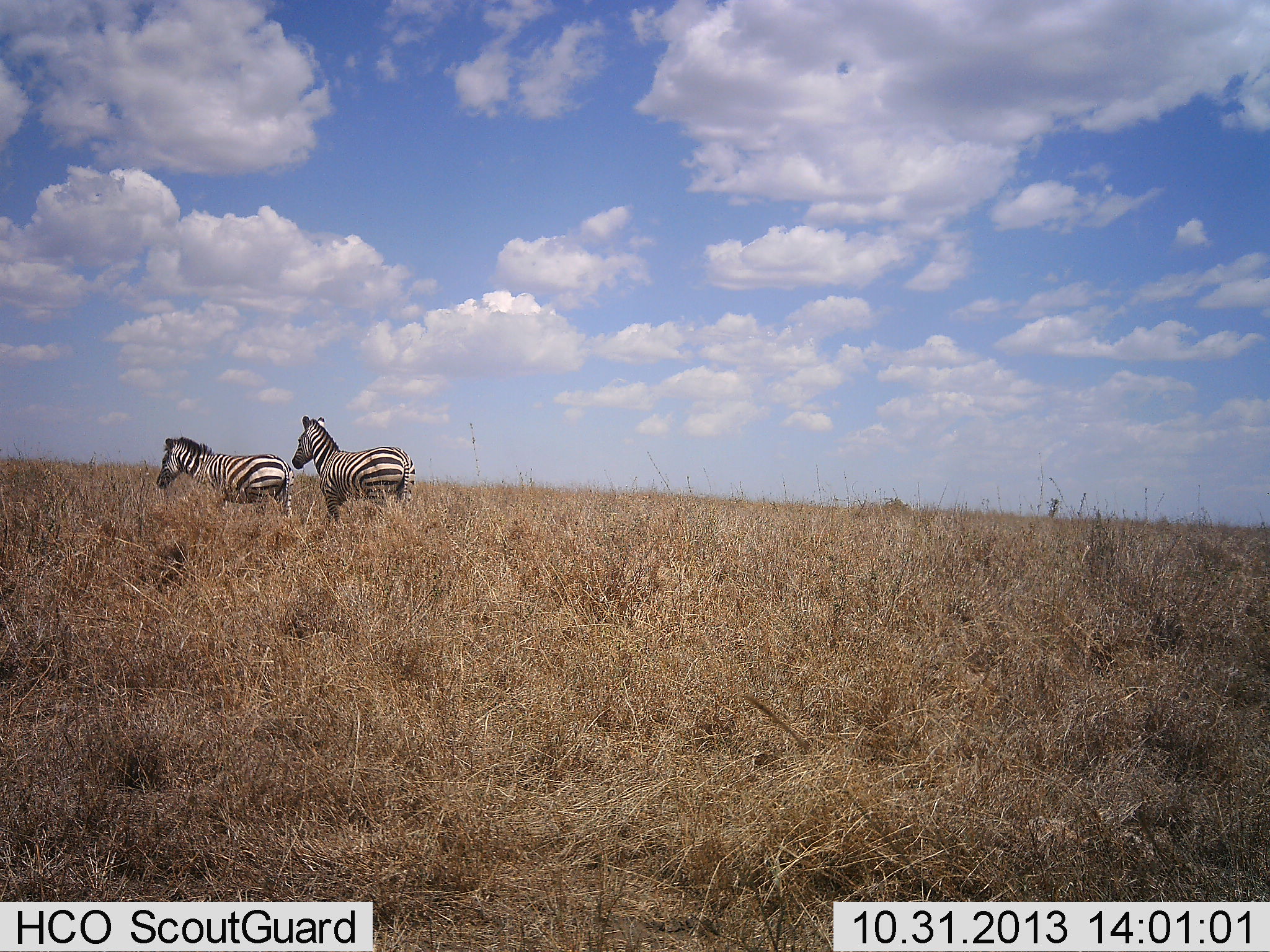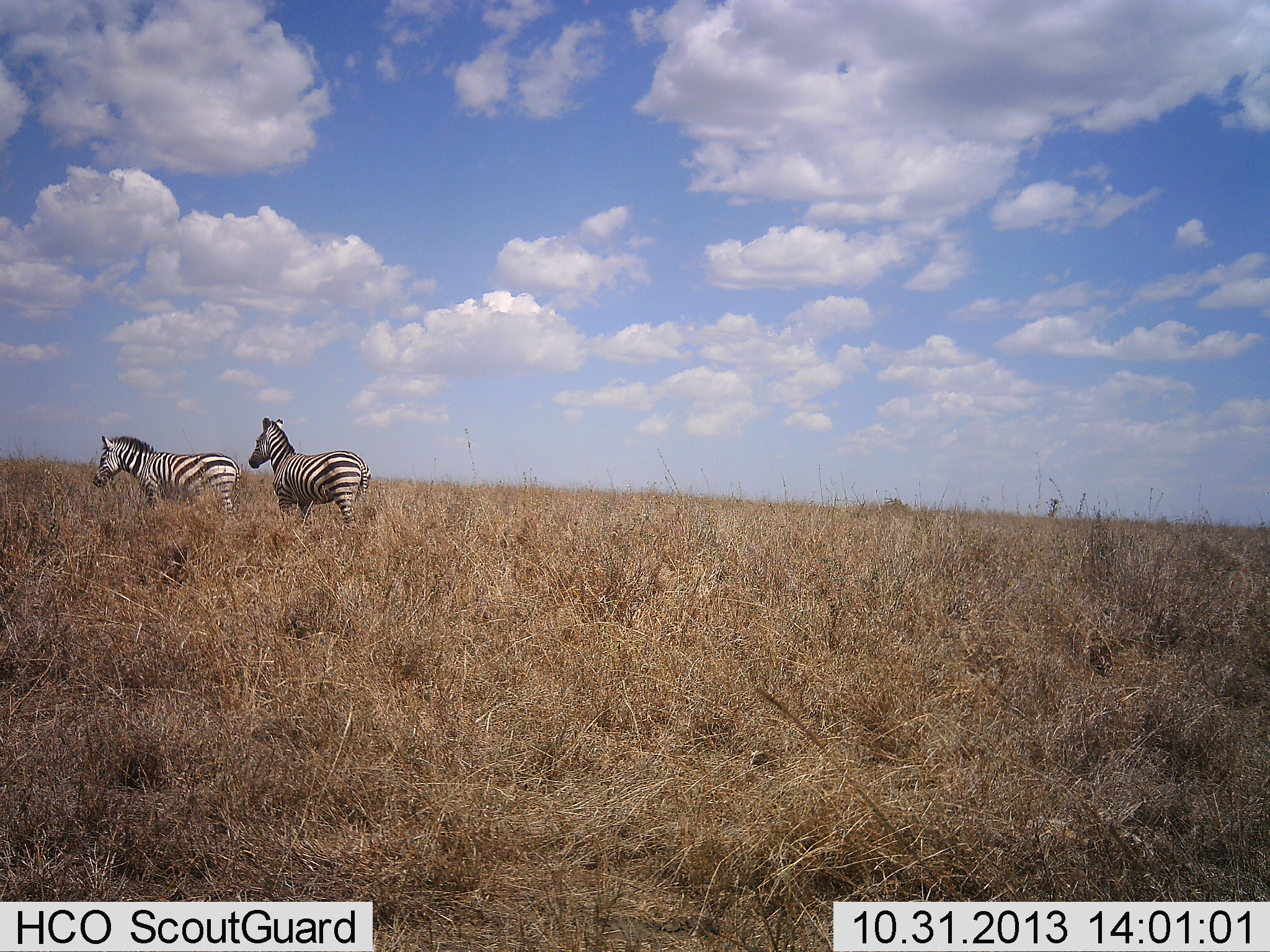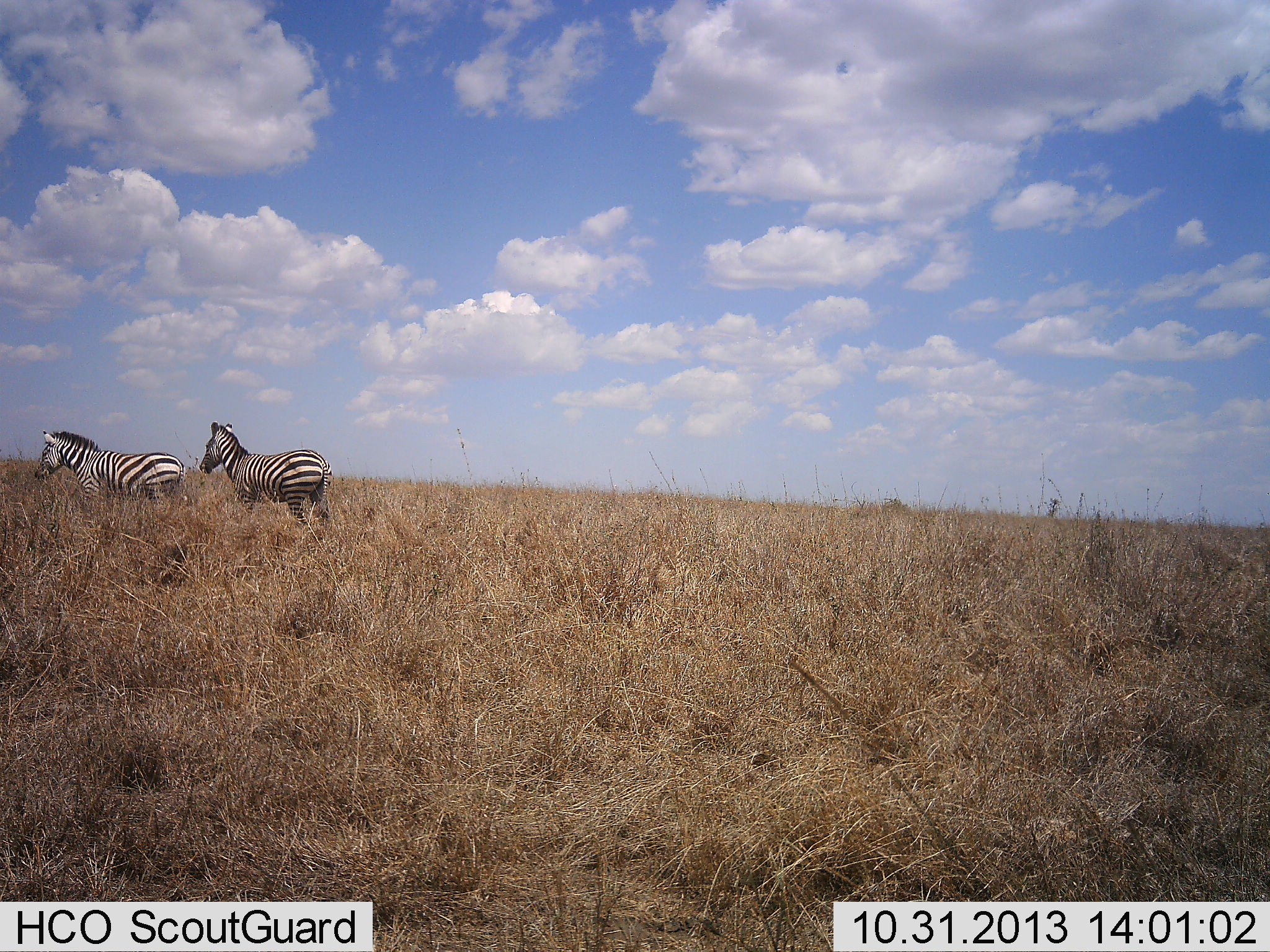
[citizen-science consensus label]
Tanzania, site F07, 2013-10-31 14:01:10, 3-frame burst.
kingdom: Animalia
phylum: Chordata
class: Mammalia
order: Perissodactyla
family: Equidae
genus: Equus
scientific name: Equus quagga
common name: plains zebra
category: zebra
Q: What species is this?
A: Zebra (plains zebra) (Equus quagga).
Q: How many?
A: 2.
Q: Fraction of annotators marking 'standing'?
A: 0%.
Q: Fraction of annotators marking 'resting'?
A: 0%.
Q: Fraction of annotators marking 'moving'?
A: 100%.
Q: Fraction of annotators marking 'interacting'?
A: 0%.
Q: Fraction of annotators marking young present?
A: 0%.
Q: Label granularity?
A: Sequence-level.